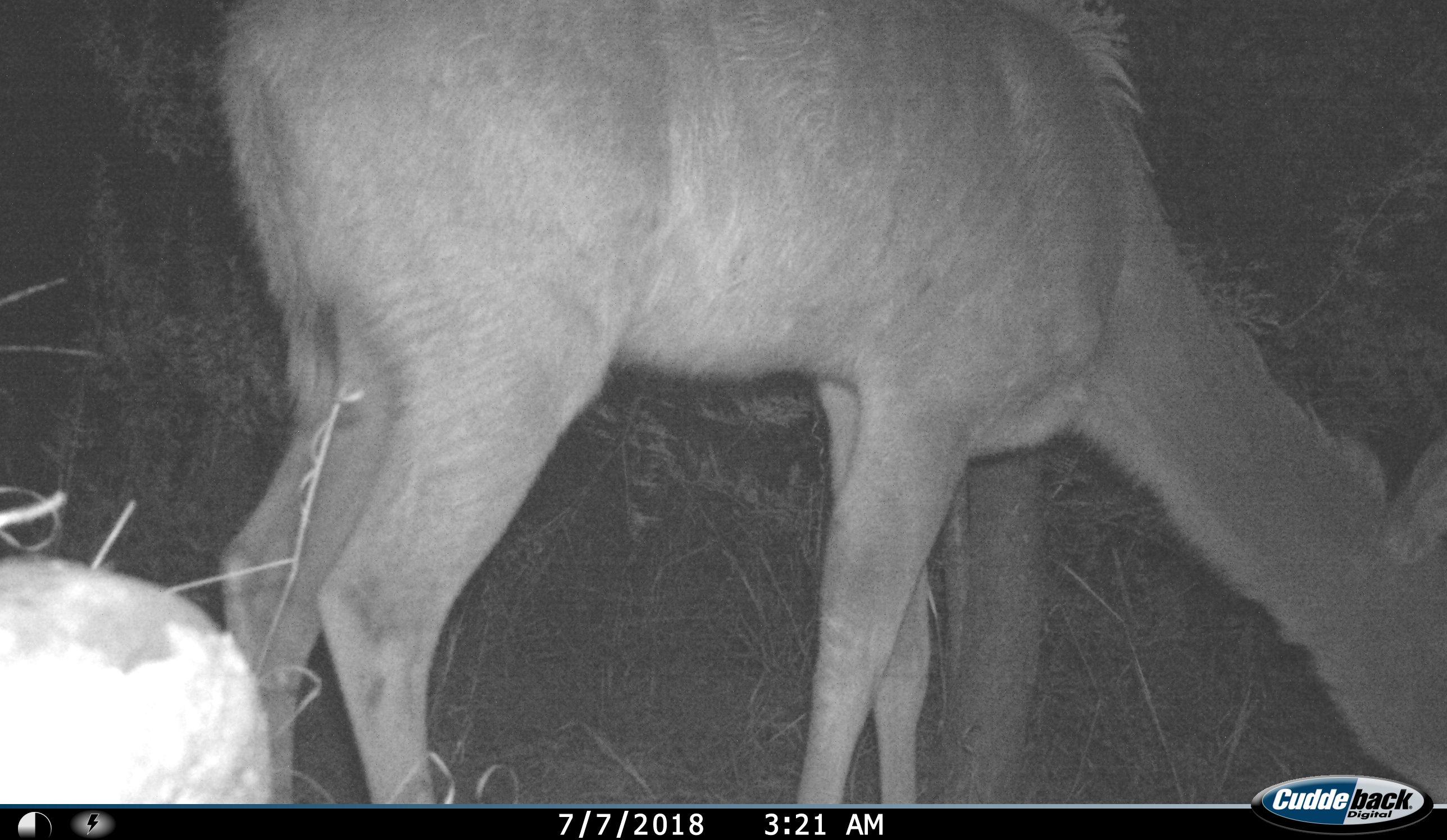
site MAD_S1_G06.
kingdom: Animalia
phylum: Chordata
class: Mammalia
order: Artiodactyla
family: Bovidae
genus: Tragelaphus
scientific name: Tragelaphus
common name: kudu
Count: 1.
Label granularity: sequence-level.